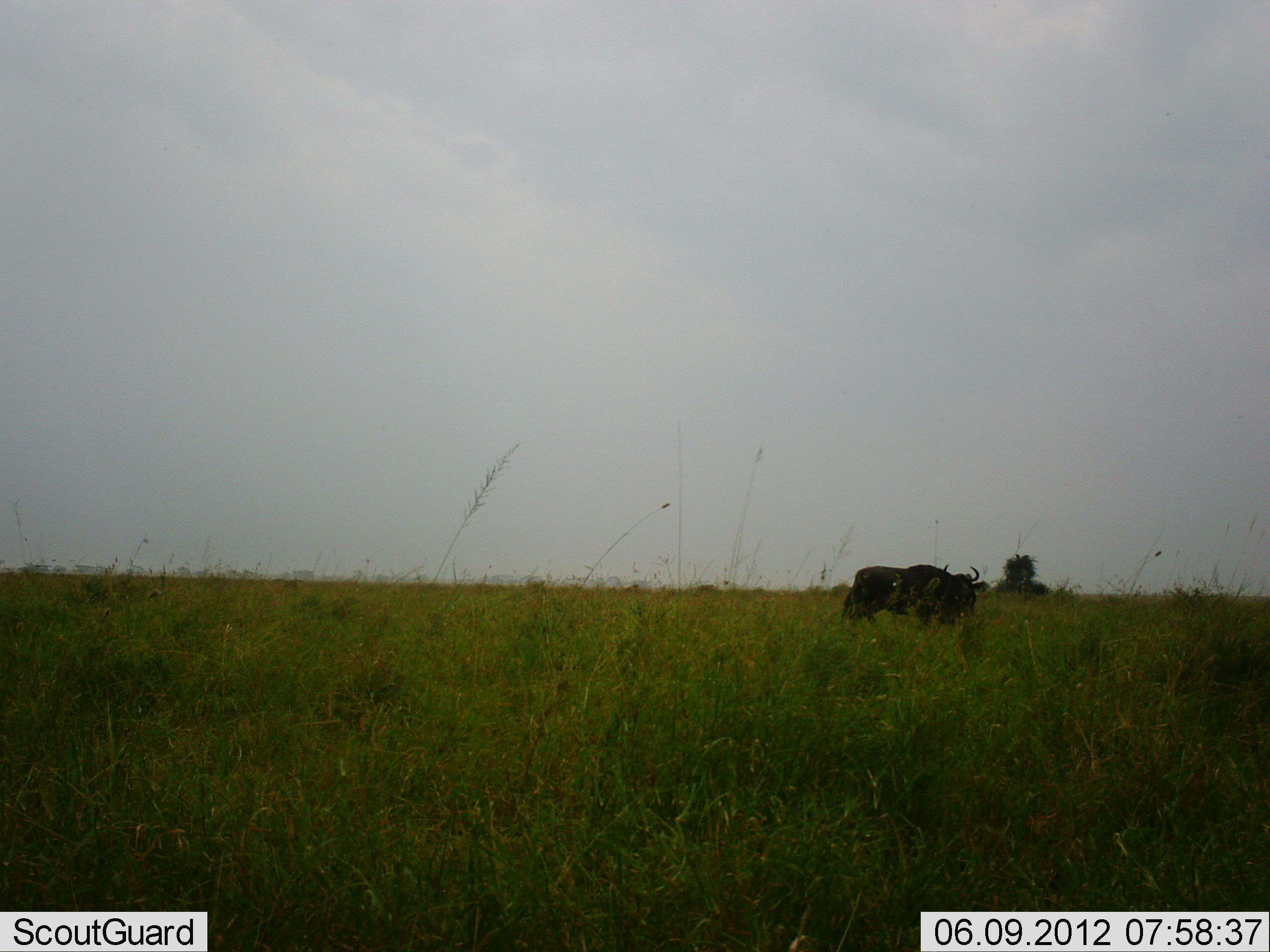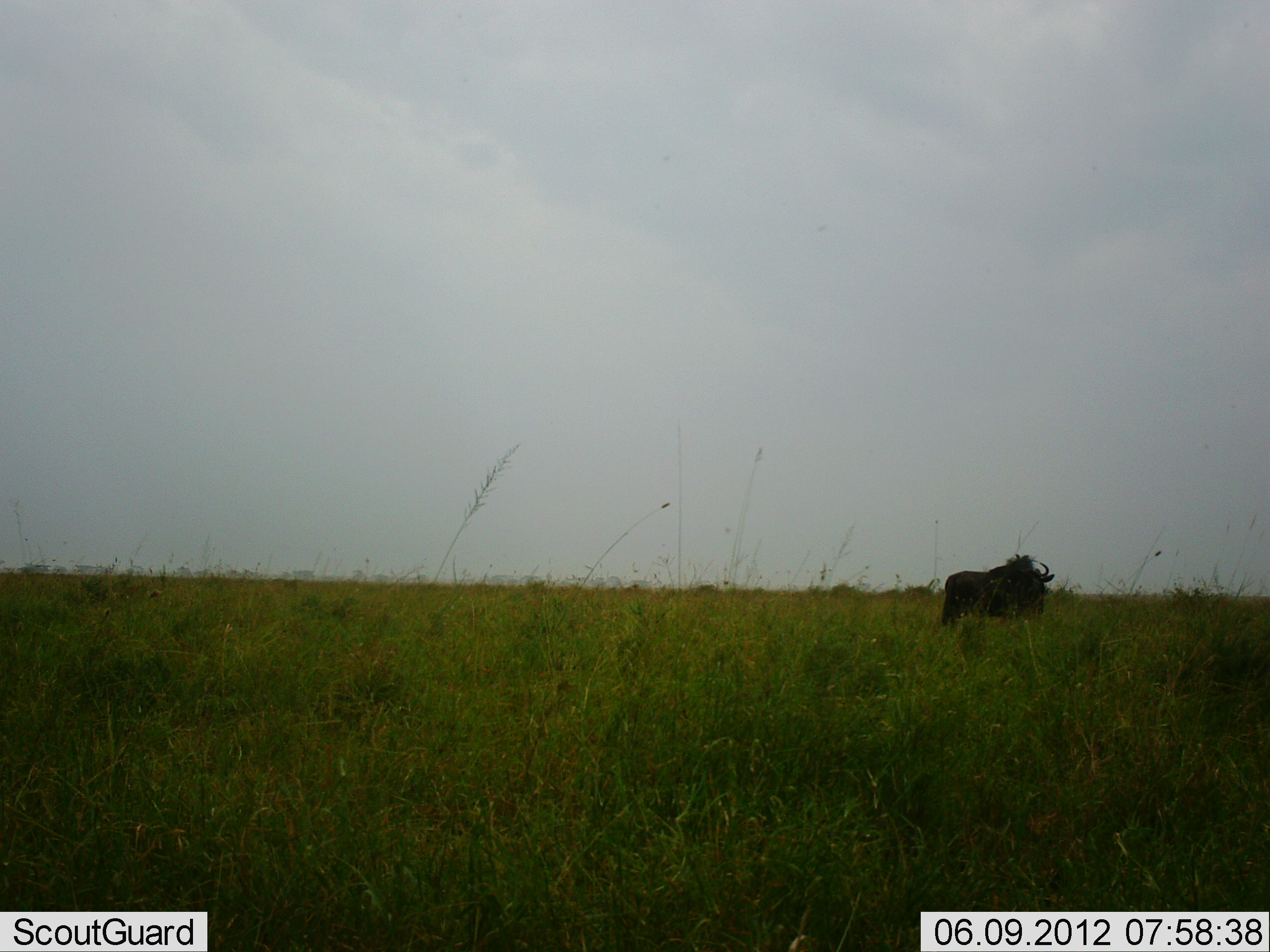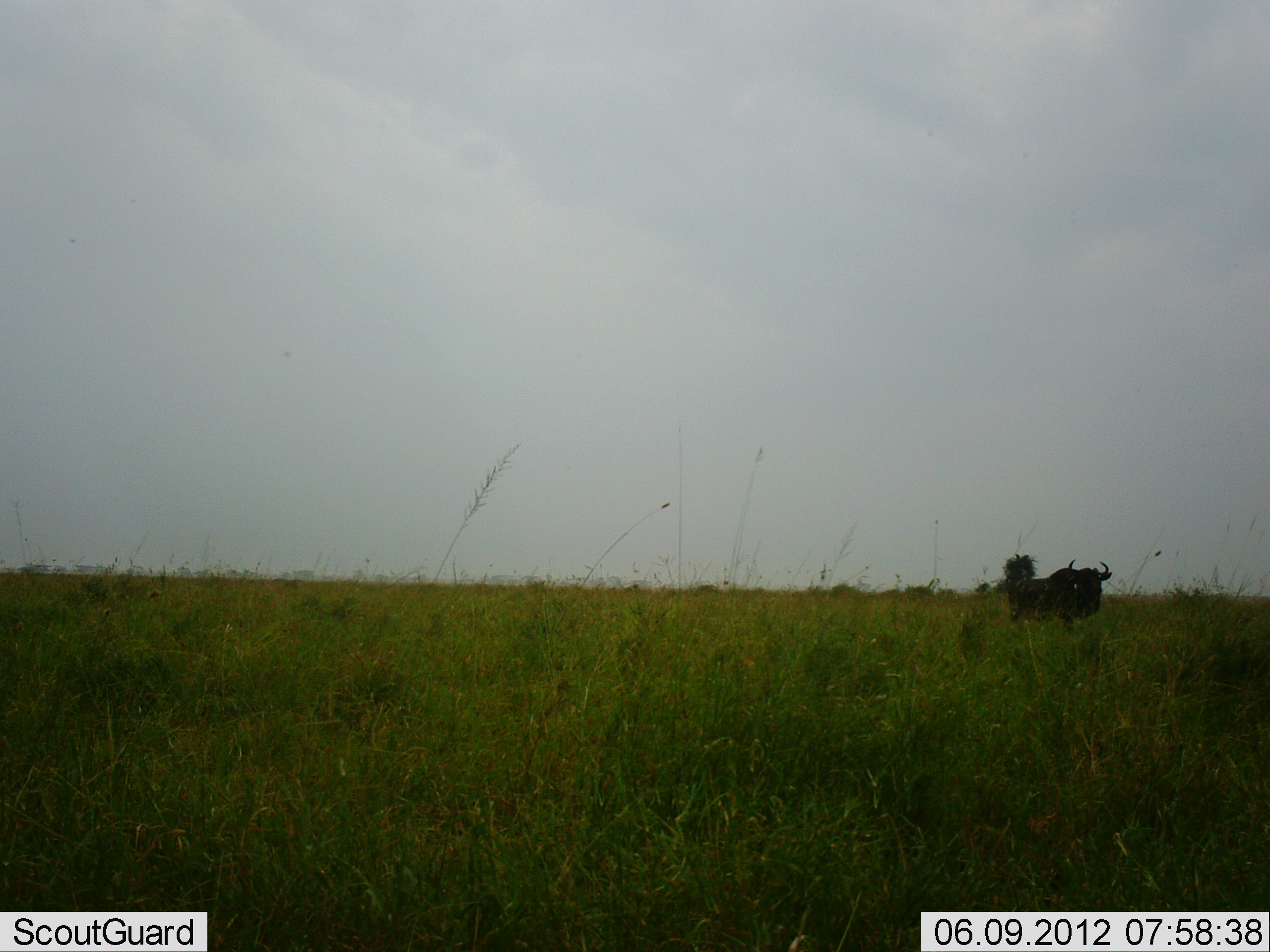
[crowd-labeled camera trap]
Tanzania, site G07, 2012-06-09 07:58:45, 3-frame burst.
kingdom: Animalia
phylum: Chordata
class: Mammalia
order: Artiodactyla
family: Bovidae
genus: Connochaetes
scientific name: Connochaetes taurinus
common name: blue wildebeest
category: wildebeest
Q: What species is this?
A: Wildebeest (blue wildebeest) (Connochaetes taurinus).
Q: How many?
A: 1.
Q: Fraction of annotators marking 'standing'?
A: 20%.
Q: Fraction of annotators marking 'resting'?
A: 0%.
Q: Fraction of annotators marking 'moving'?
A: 80%.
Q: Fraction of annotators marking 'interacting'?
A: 0%.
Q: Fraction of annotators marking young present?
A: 0%.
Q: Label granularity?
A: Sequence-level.